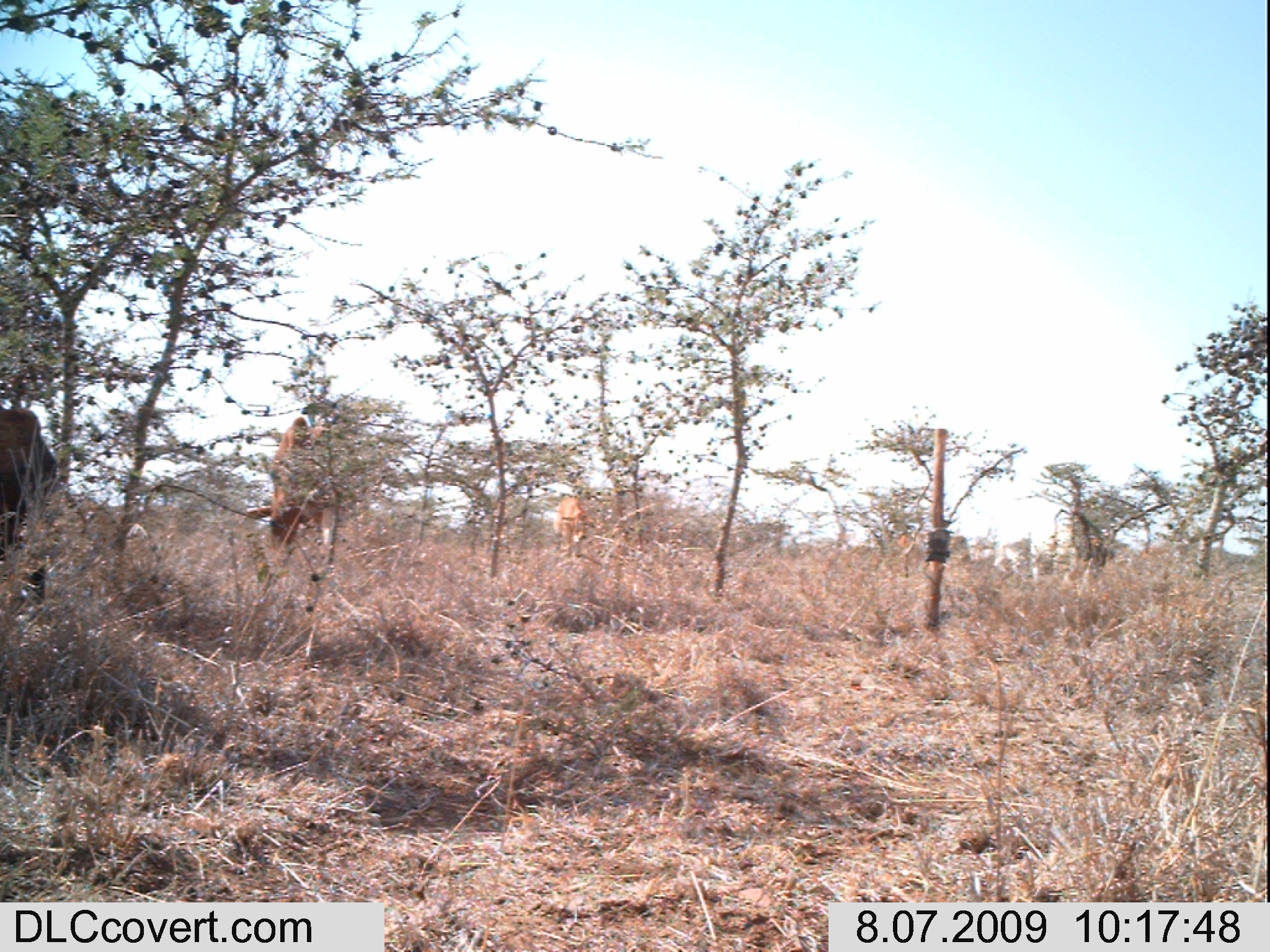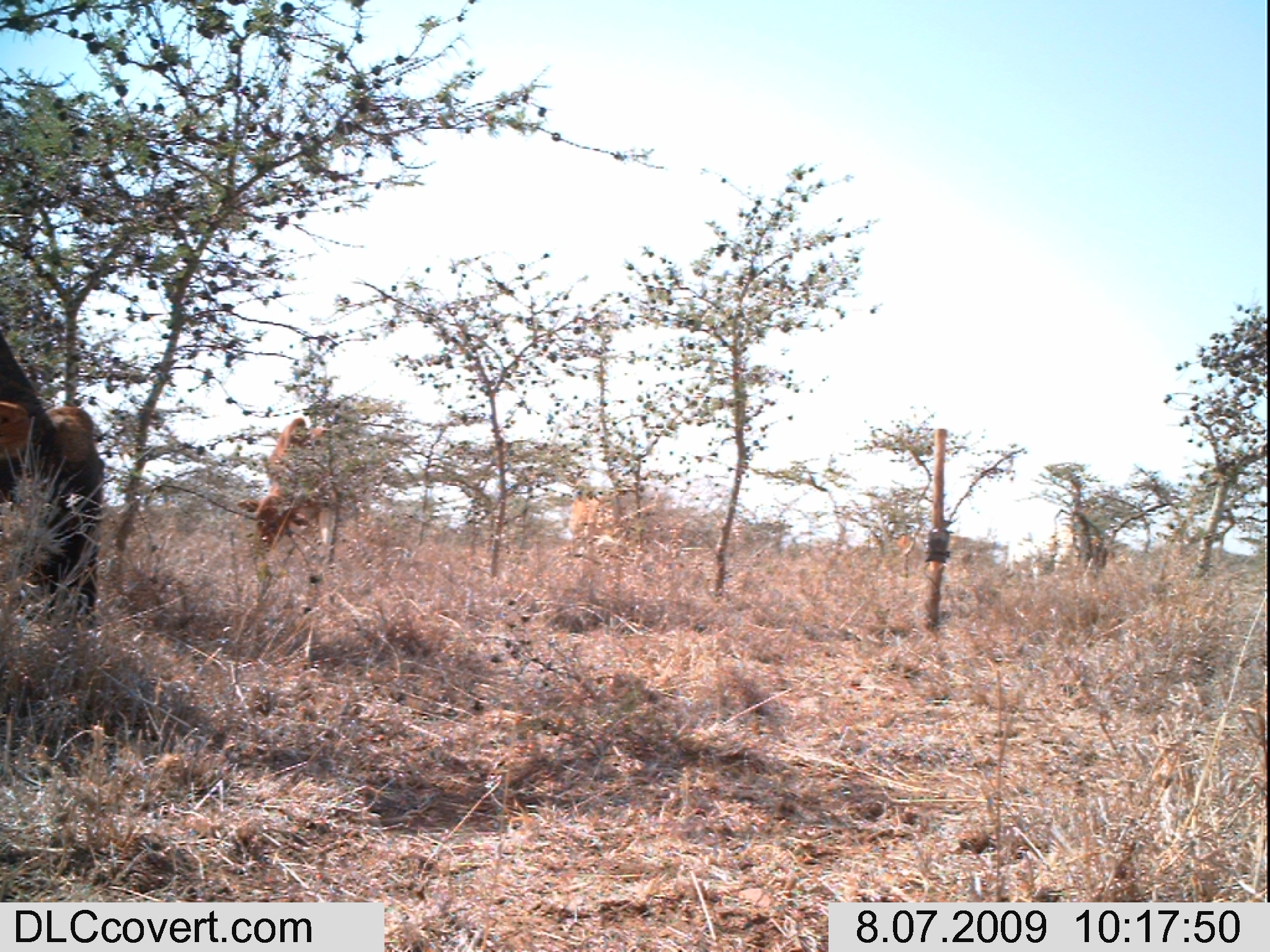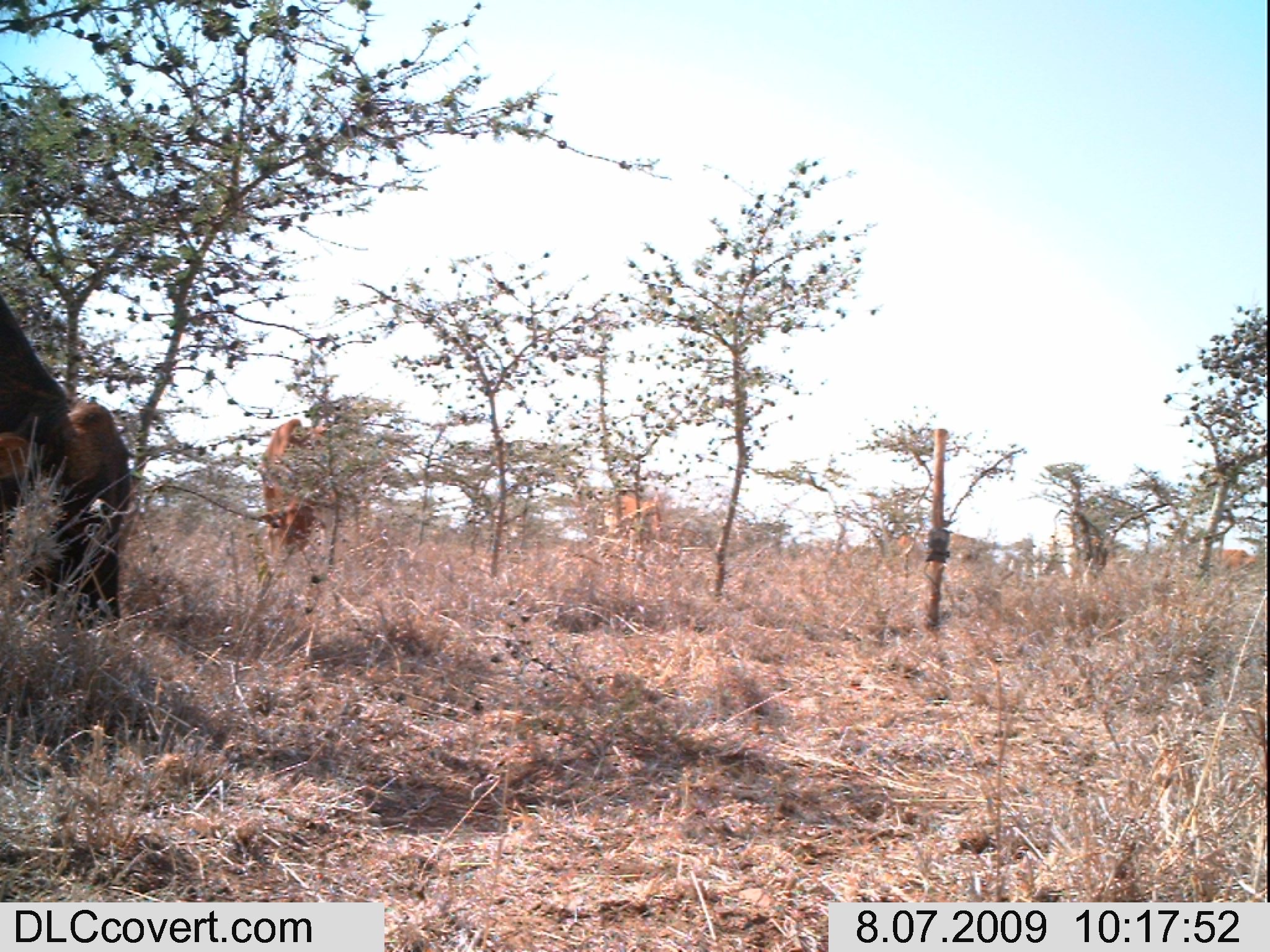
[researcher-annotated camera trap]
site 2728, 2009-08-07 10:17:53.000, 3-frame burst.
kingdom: Animalia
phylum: Chordata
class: Mammalia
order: Artiodactyla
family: Bovidae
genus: Bos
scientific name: Bos taurus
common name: domestic cattle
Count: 6.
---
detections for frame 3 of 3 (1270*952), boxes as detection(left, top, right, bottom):
bos taurus: detection(0, 300, 132, 628); detection(258, 419, 335, 567); detection(601, 494, 662, 552); detection(897, 532, 981, 568); detection(1215, 550, 1257, 573)